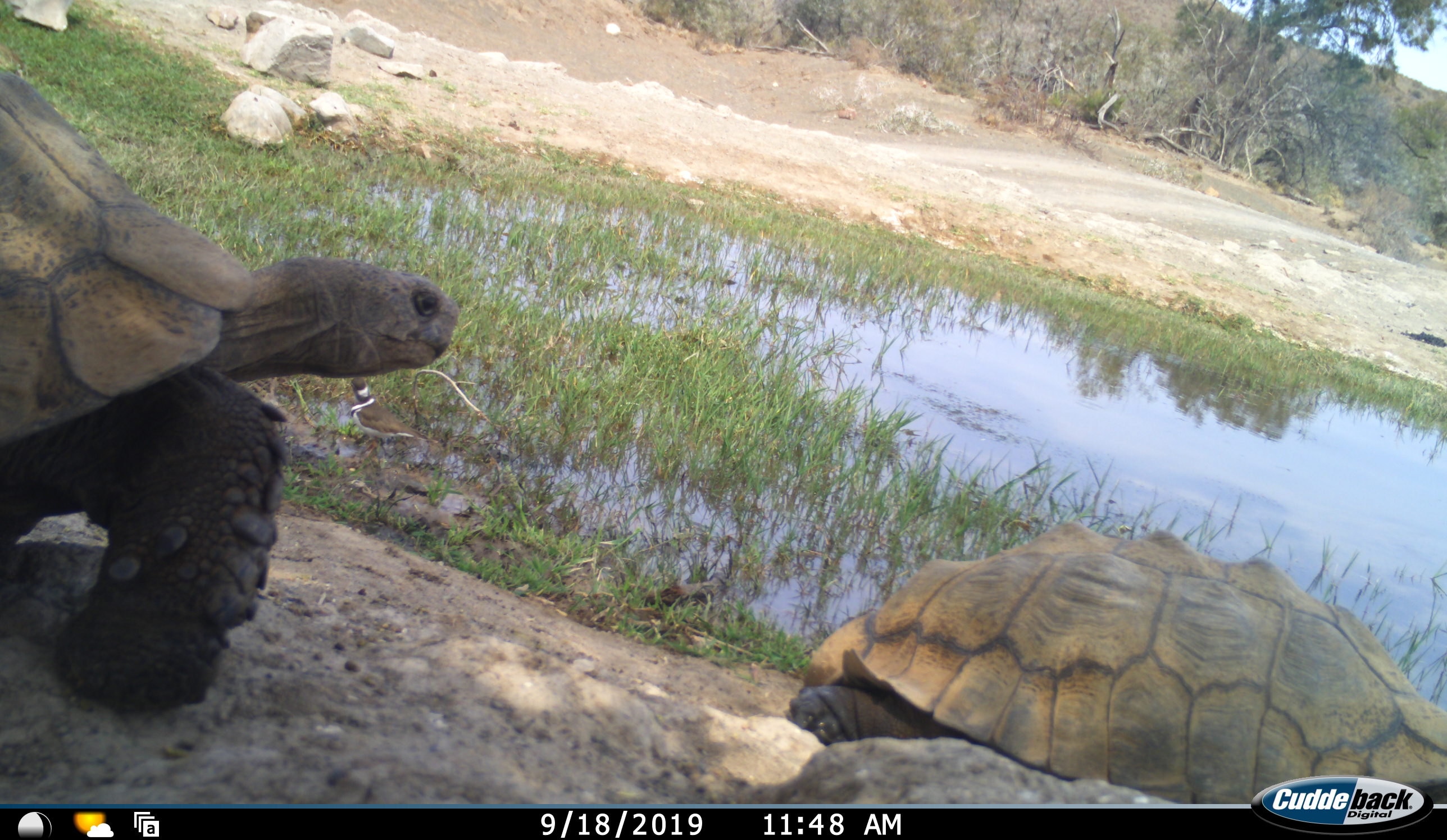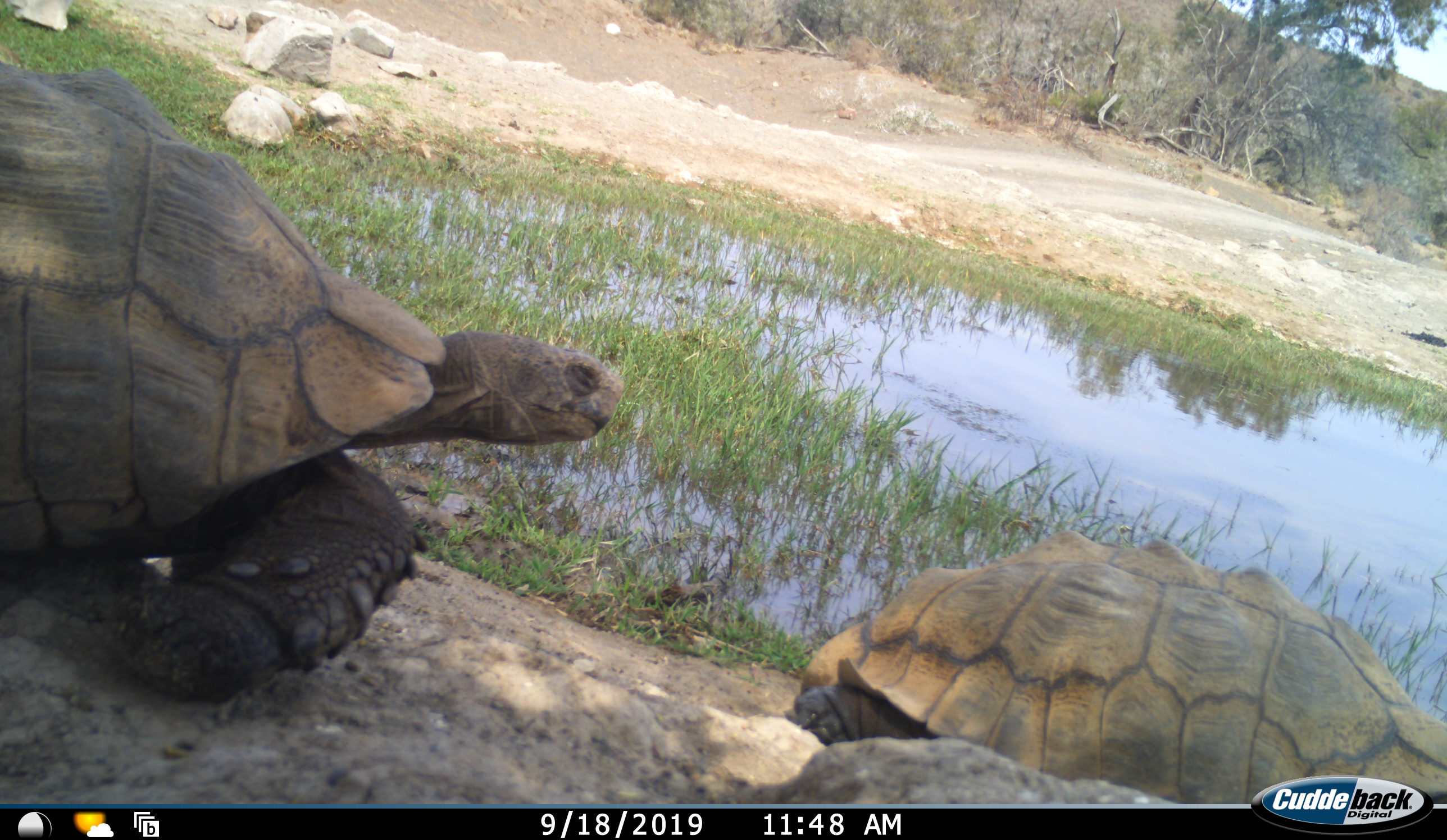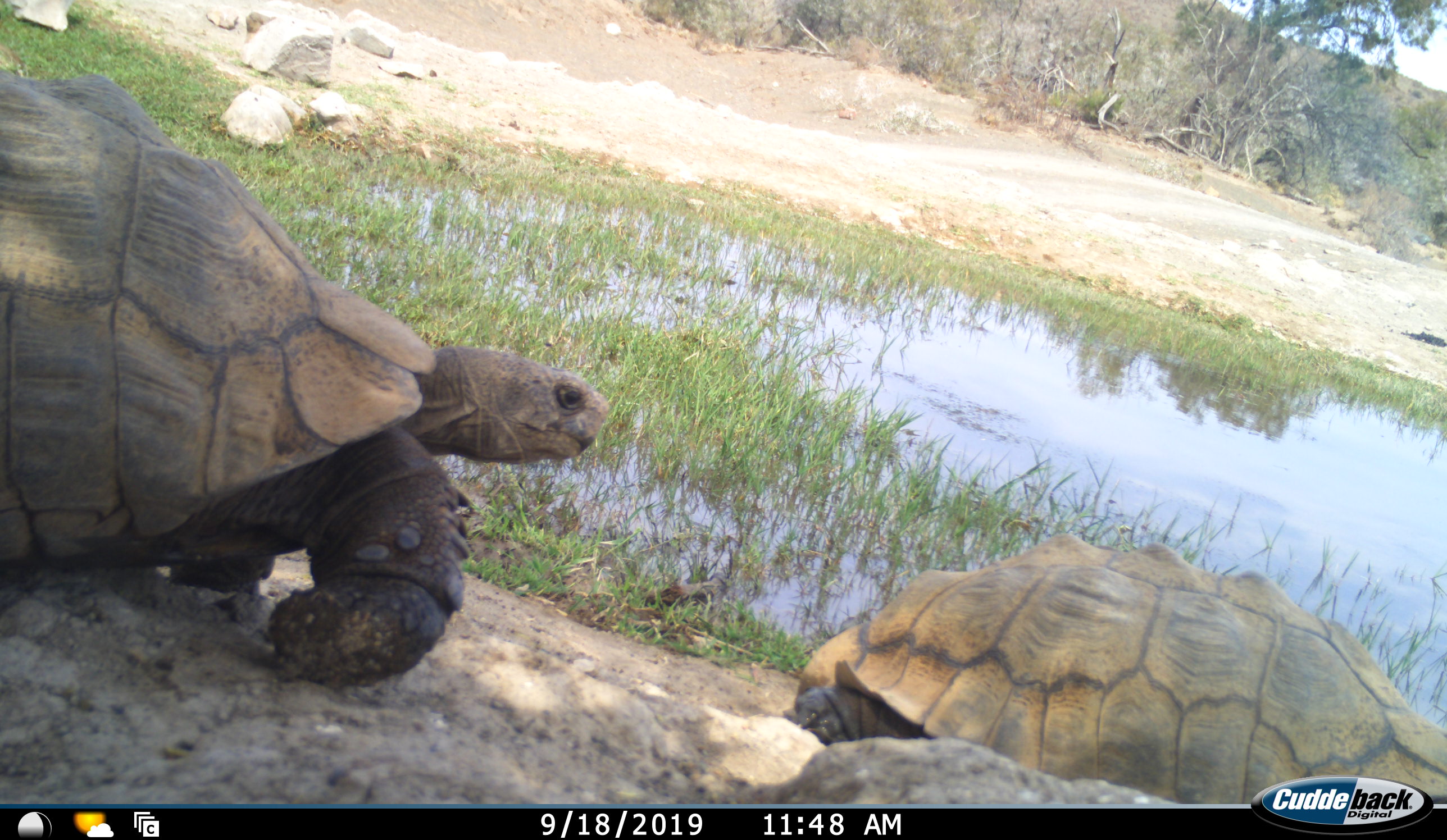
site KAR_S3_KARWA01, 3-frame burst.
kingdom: Animalia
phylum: Chordata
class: Reptilia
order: Testudines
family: Testudinidae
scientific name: Testudinidae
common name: tortoise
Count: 2.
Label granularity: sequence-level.